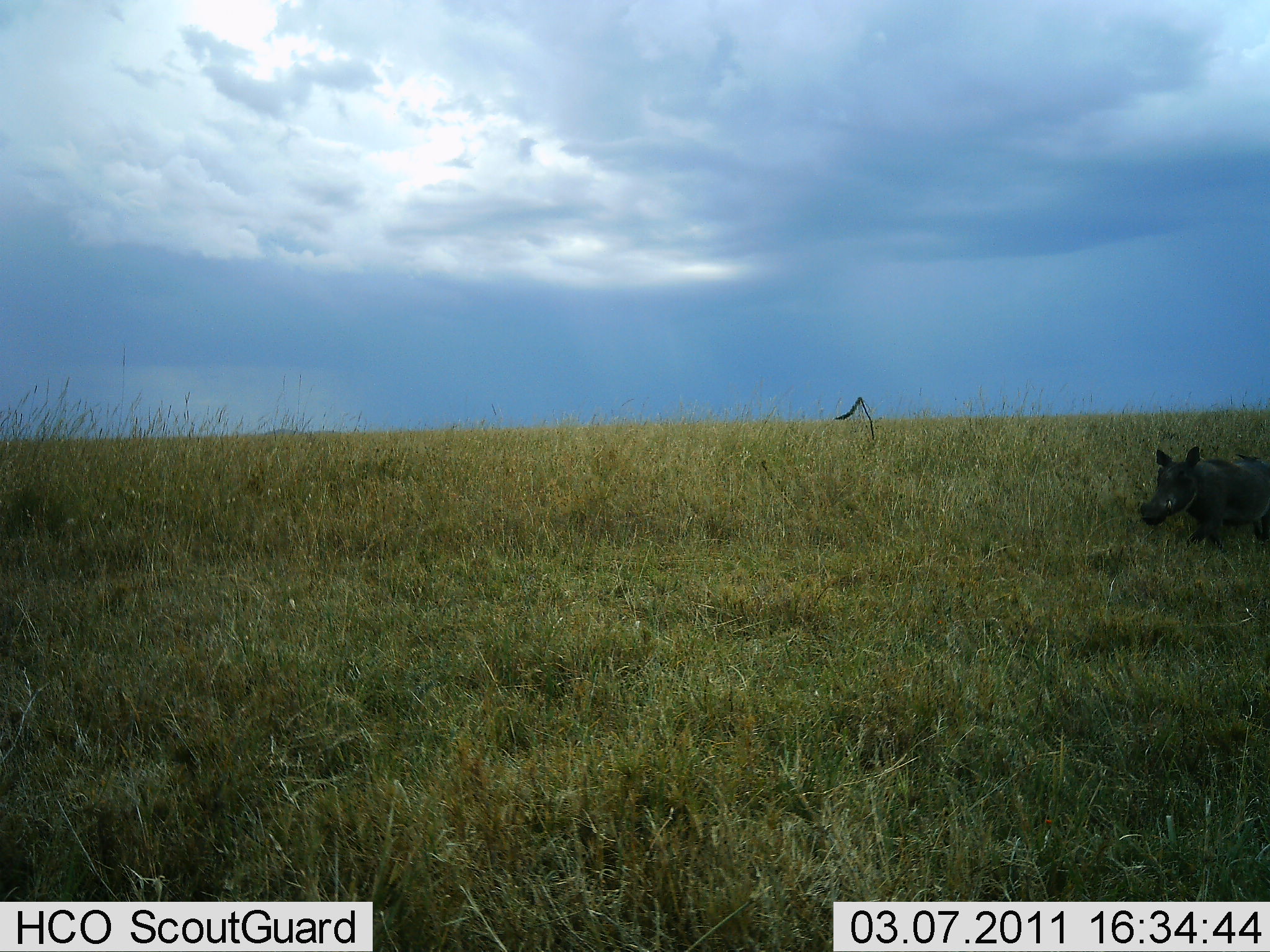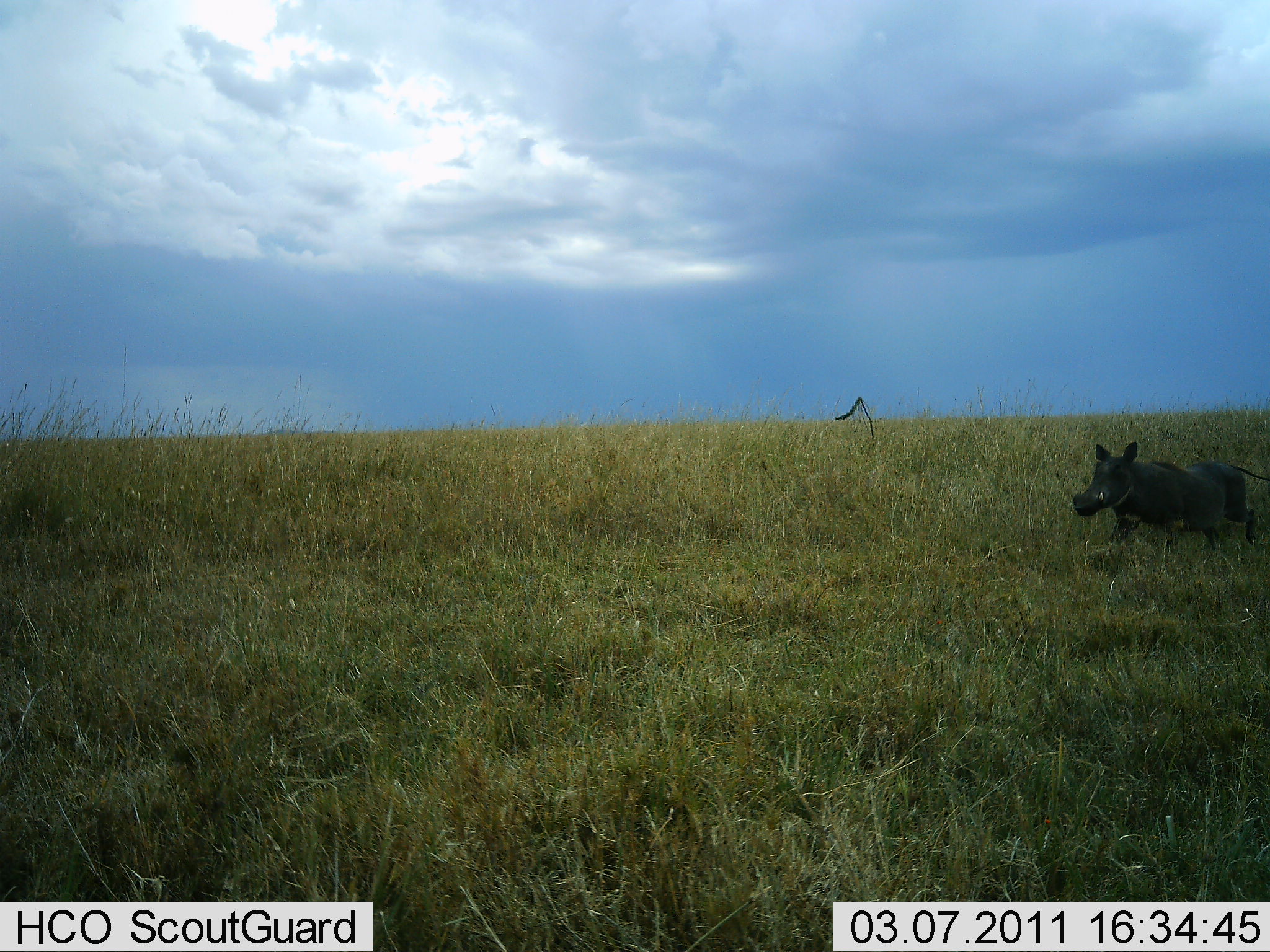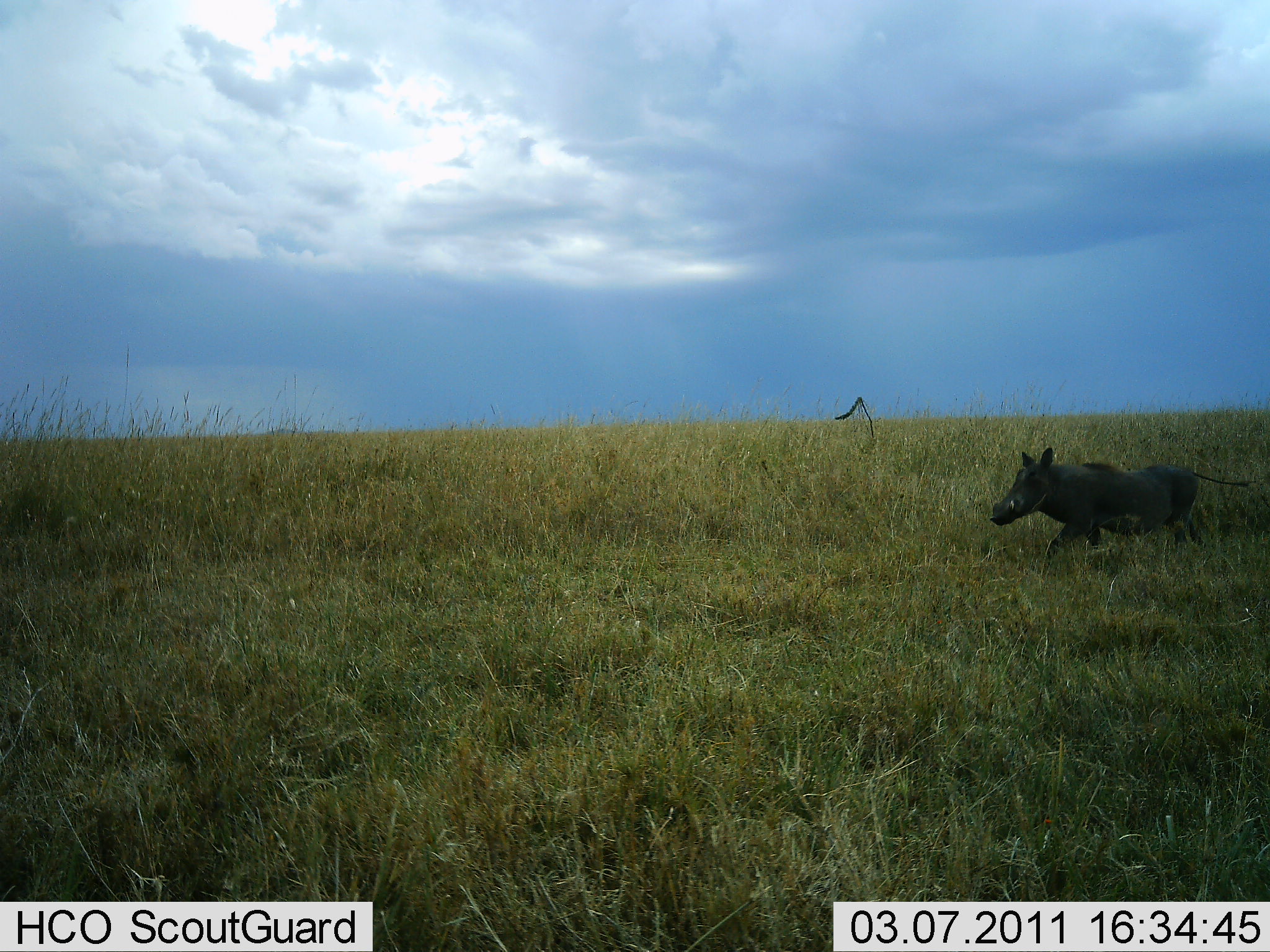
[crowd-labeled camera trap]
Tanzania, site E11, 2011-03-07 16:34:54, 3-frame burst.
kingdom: Animalia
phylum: Chordata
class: Mammalia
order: Artiodactyla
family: Suidae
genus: Phacochoerus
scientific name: Phacochoerus africanus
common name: warthog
Warthog (Phacochoerus africanus), count 1. Behavior (volunteer vote fractions): standing 0%, resting 0%, moving 100%, interacting 0%. Young present (vote fraction): 0%. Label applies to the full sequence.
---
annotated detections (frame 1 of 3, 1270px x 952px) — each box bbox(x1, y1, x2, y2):
animal: bbox(1138, 442, 1270, 534)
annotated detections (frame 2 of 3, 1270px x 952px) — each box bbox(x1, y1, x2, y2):
animal: bbox(1070, 439, 1270, 563)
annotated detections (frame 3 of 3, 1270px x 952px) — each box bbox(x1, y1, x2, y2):
animal: bbox(988, 447, 1260, 564)